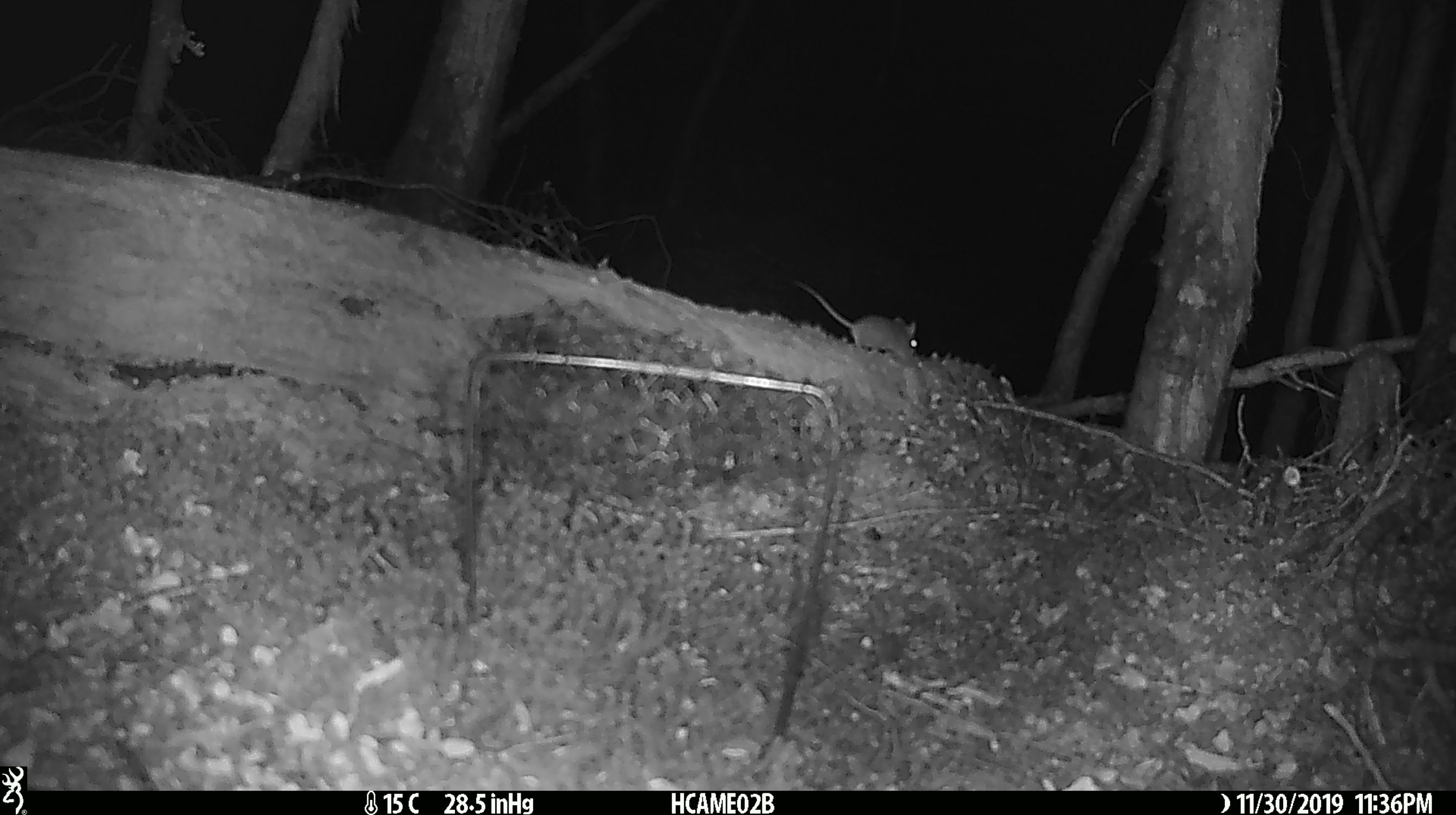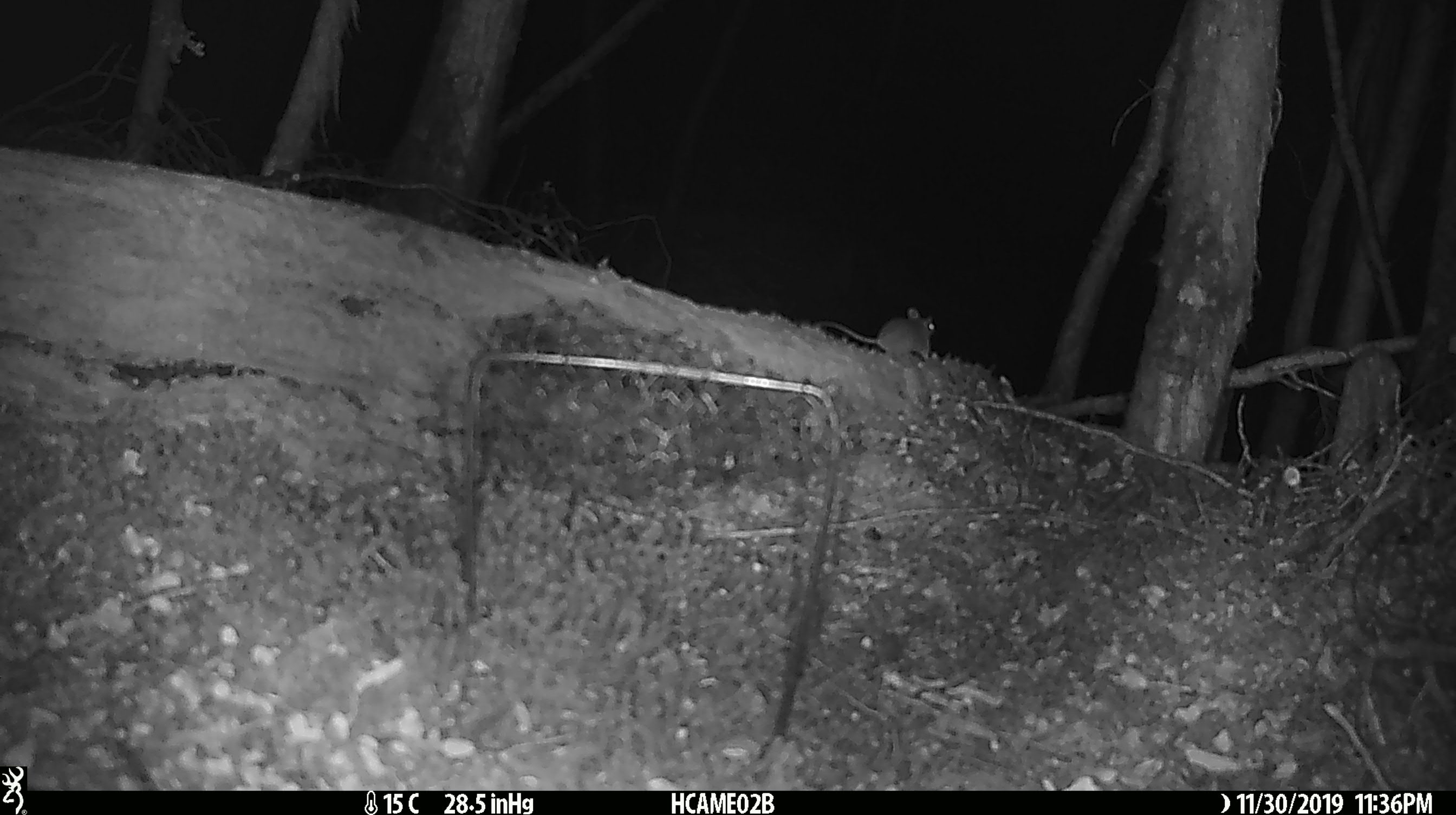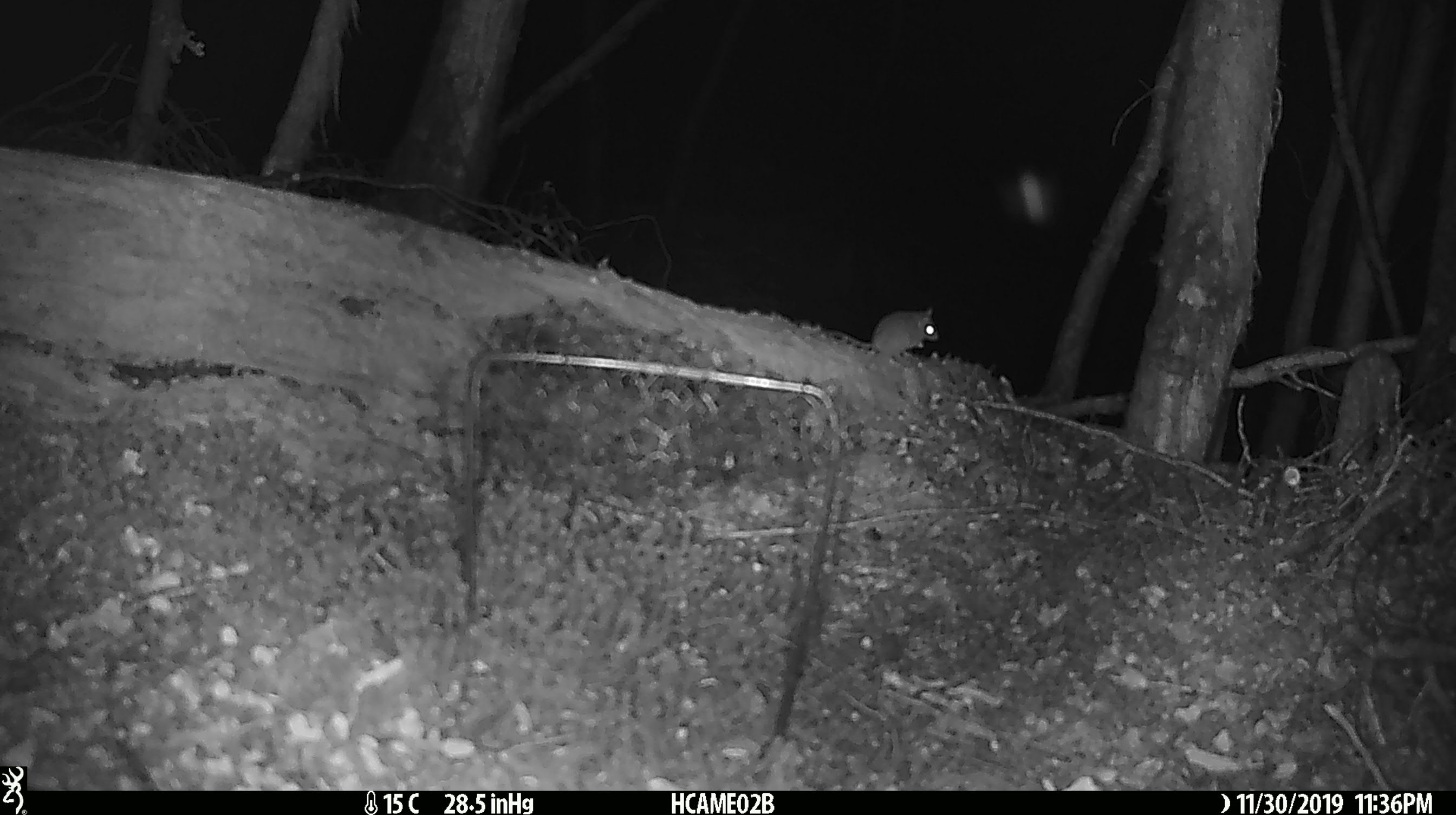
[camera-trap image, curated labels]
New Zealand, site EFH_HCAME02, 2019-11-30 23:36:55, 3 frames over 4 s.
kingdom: Animalia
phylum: Chordata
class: Mammalia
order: Rodentia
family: Muridae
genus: Mus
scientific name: Mus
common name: mouse